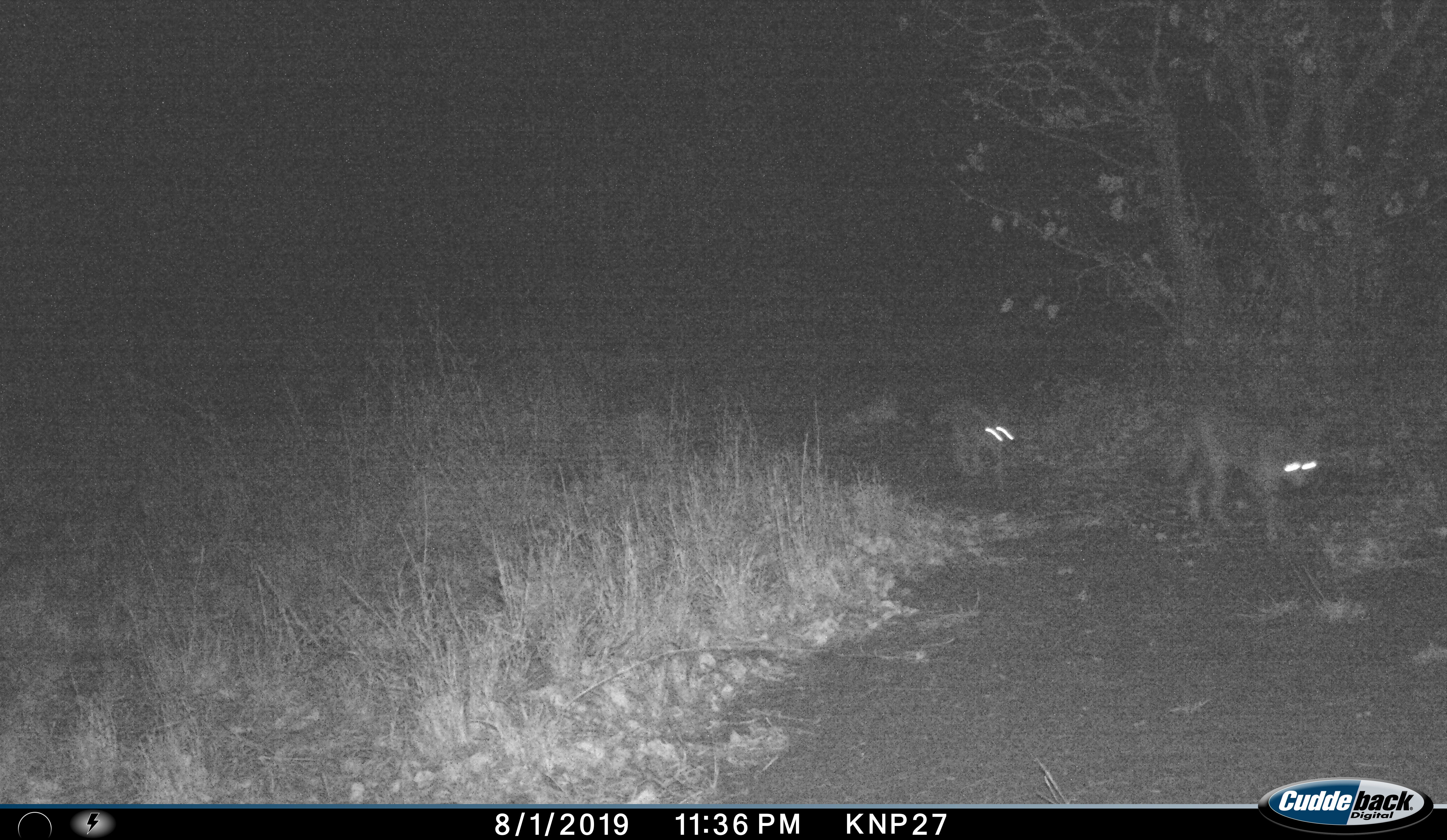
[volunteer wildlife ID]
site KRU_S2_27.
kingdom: Animalia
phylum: Chordata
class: Mammalia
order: Carnivora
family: Canidae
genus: Lupulella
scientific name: Lupulella mesomelas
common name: black-backed jackal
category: jackalblackbacked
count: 2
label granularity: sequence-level